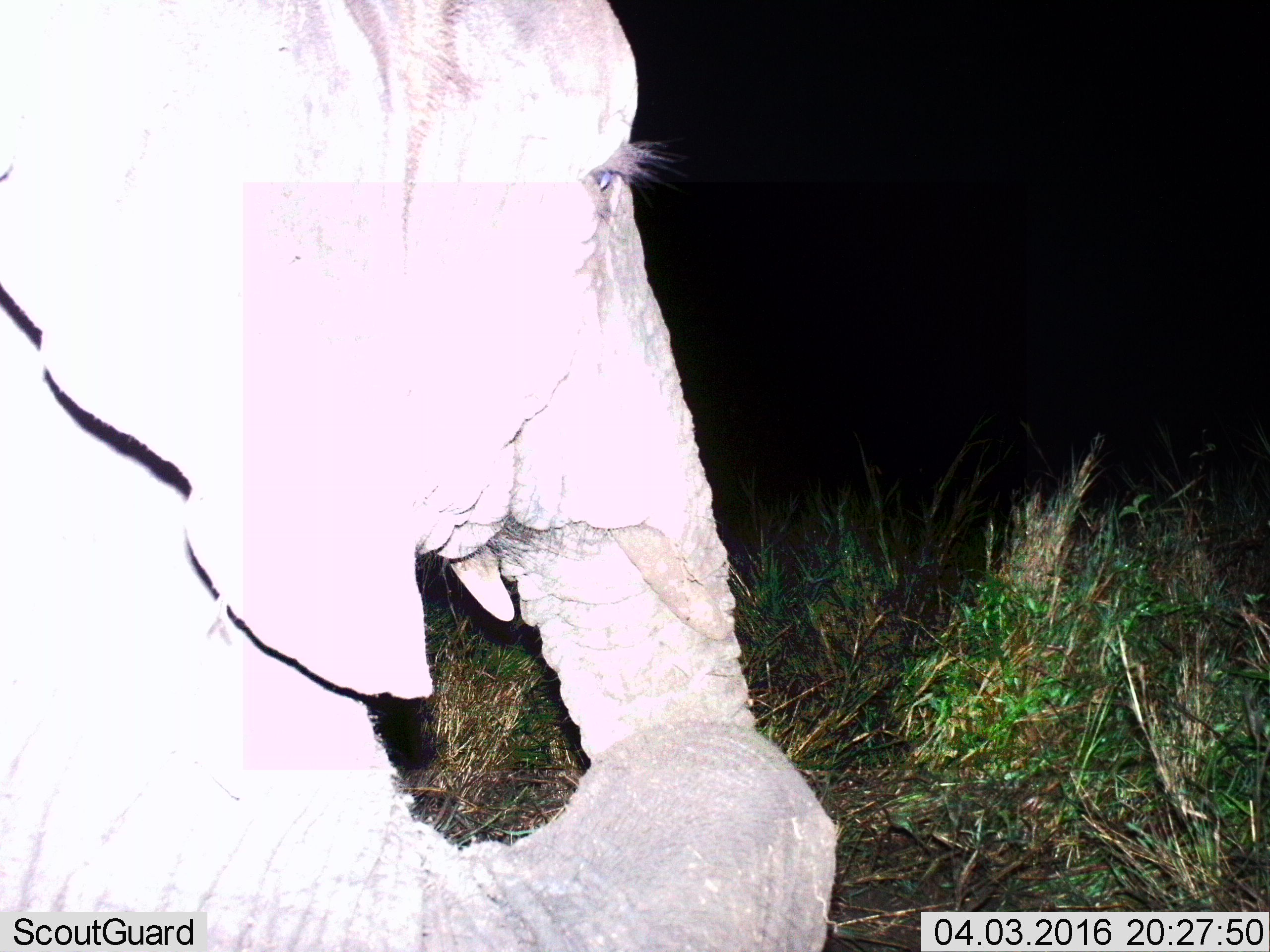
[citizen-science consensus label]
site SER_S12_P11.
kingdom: Animalia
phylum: Chordata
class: Mammalia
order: Proboscidea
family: Elephantidae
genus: Loxodonta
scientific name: Loxodonta africana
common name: african bush elephant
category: elephant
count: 1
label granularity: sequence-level